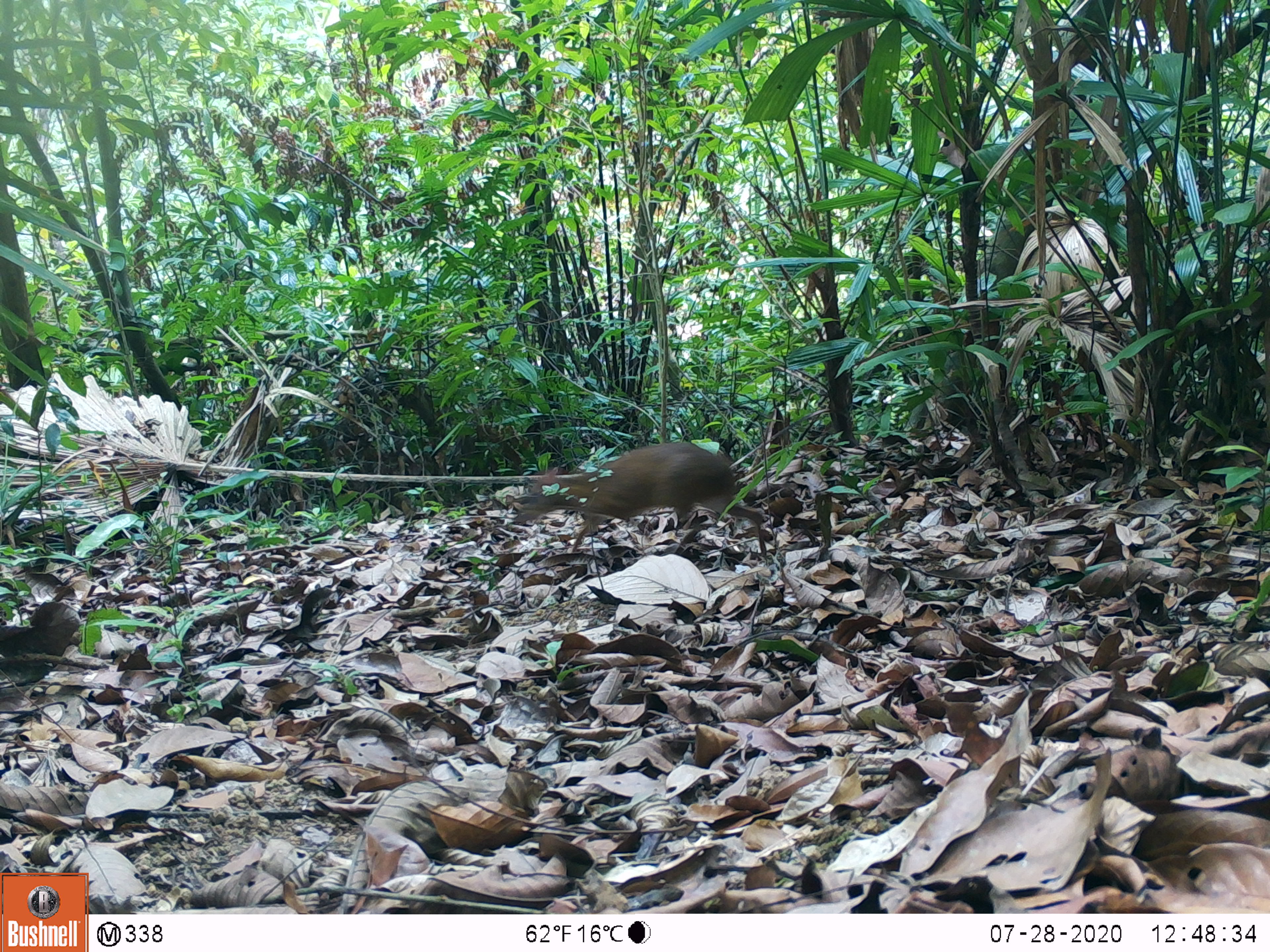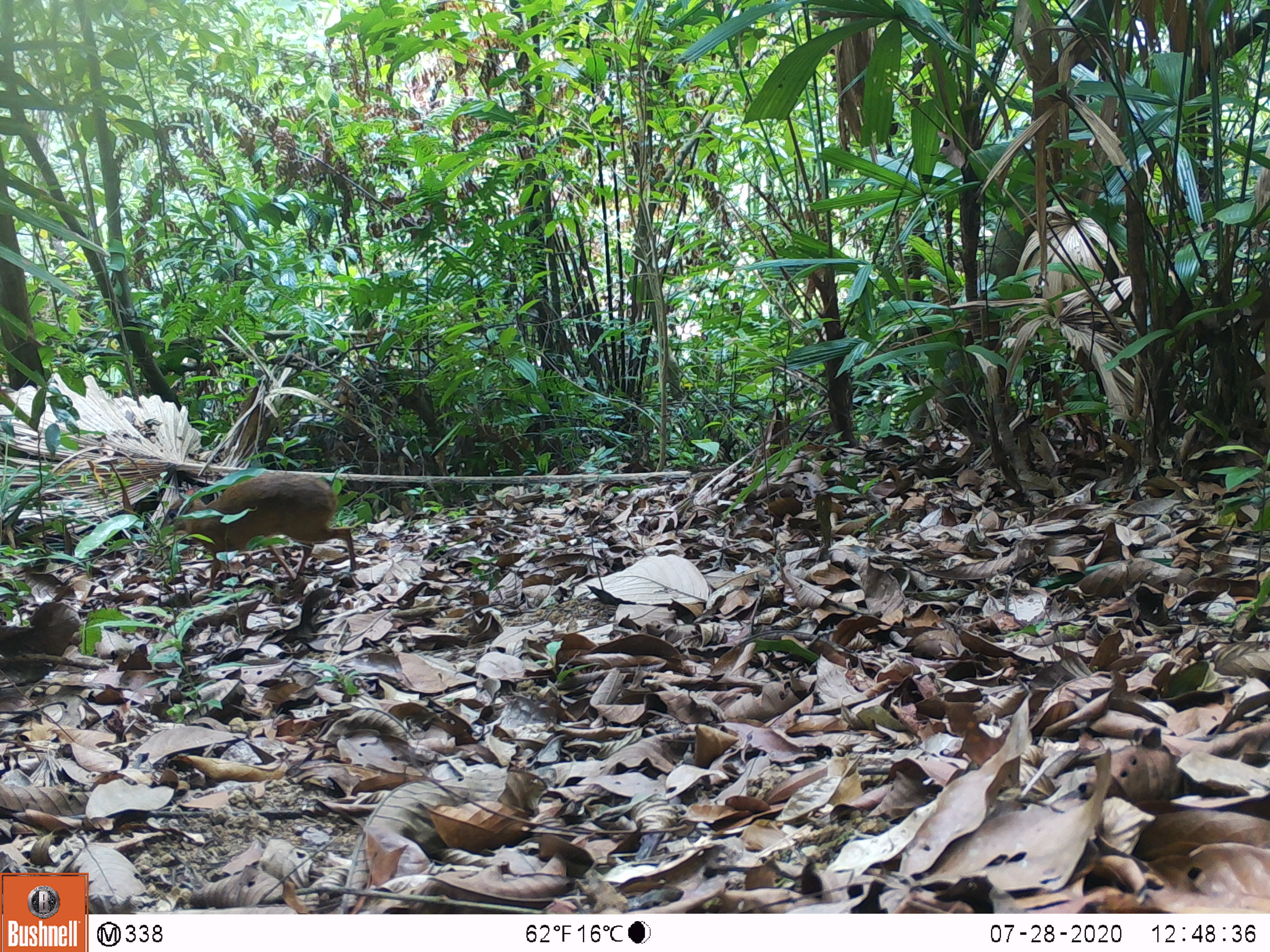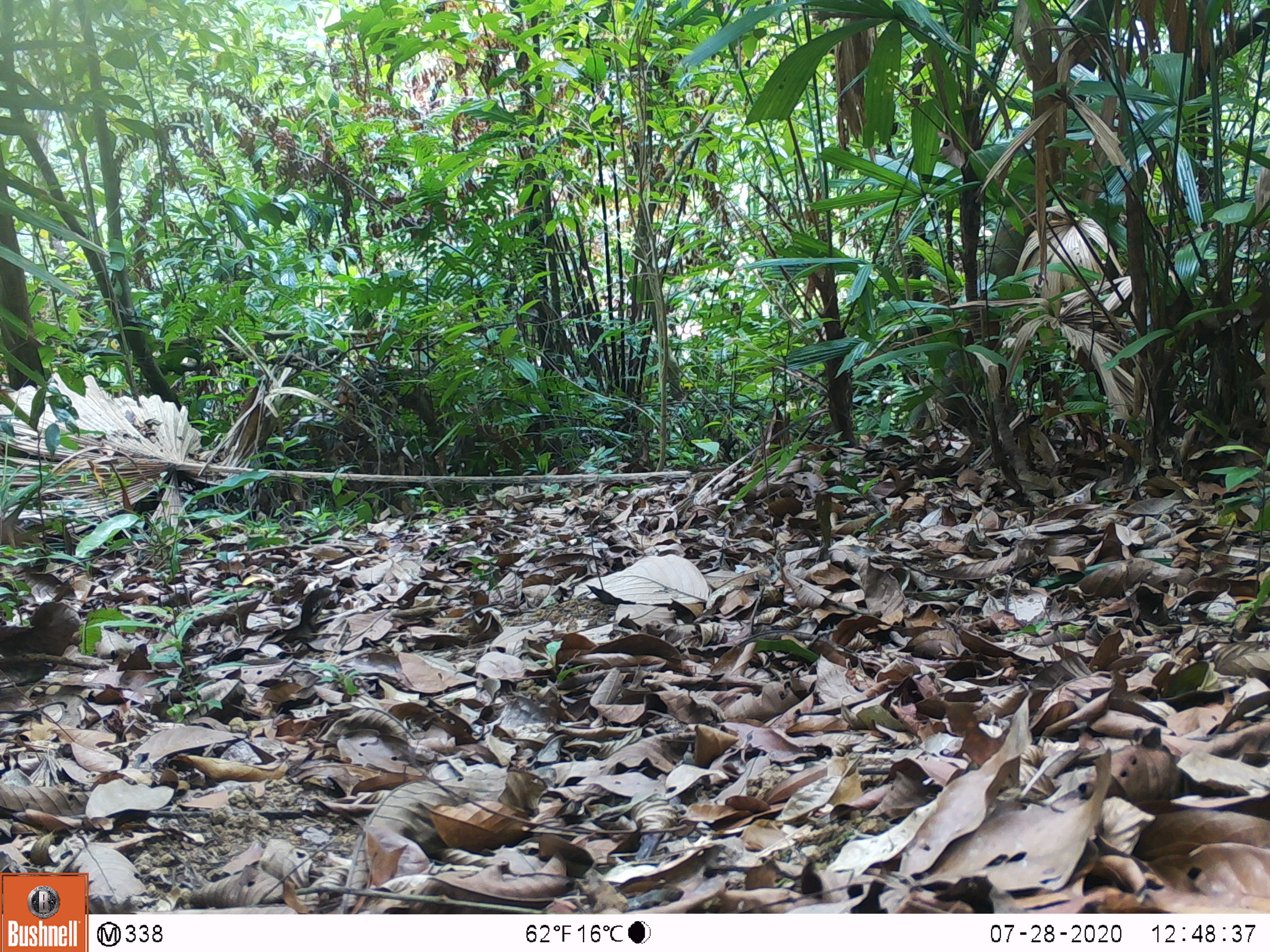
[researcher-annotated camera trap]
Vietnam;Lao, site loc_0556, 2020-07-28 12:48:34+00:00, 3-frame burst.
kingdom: Animalia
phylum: Chordata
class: Mammalia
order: Artiodactyla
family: Tragulidae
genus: Moschiola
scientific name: Moschiola meminna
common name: chevrotain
Chevrotain (Moschiola meminna). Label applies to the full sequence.